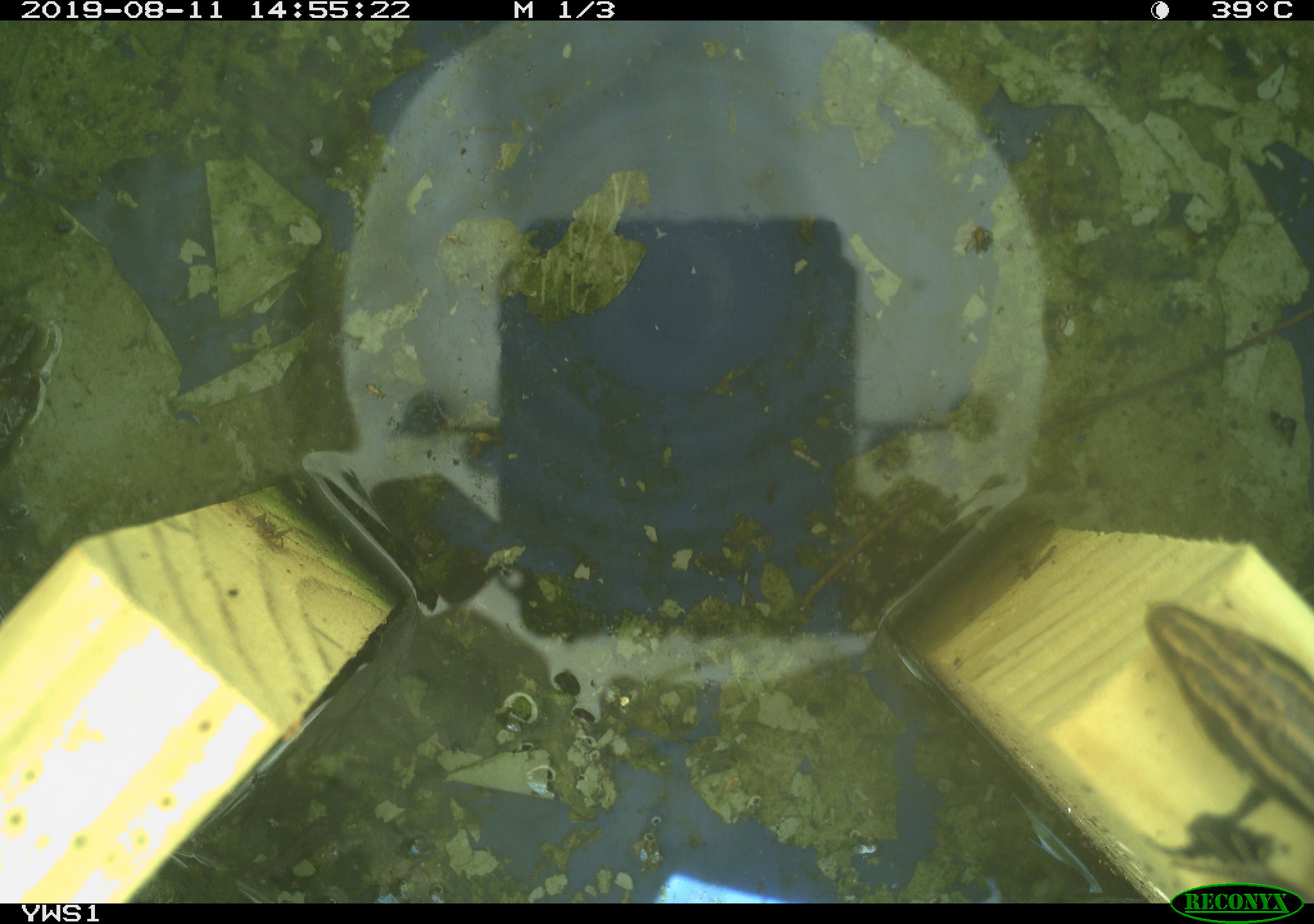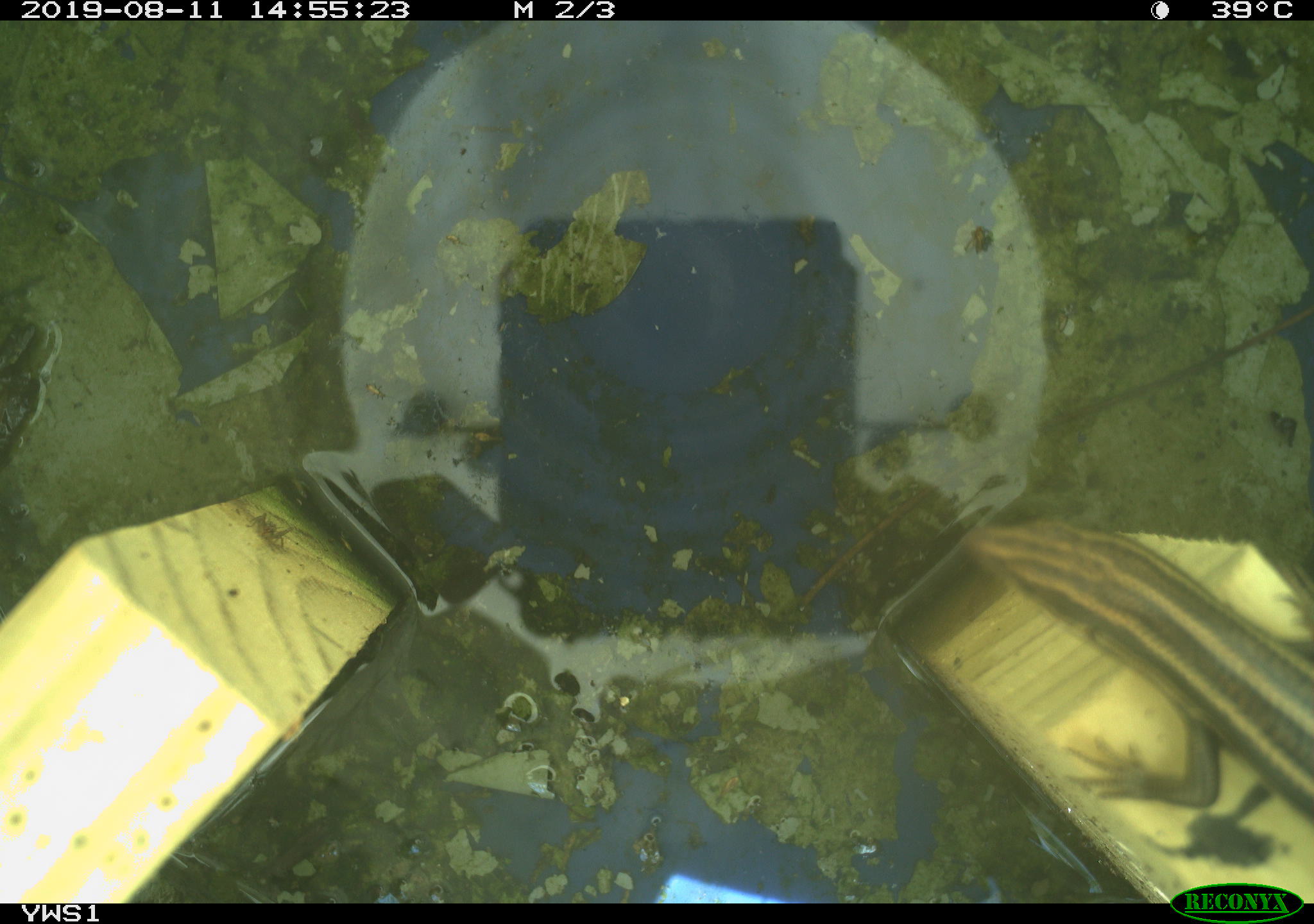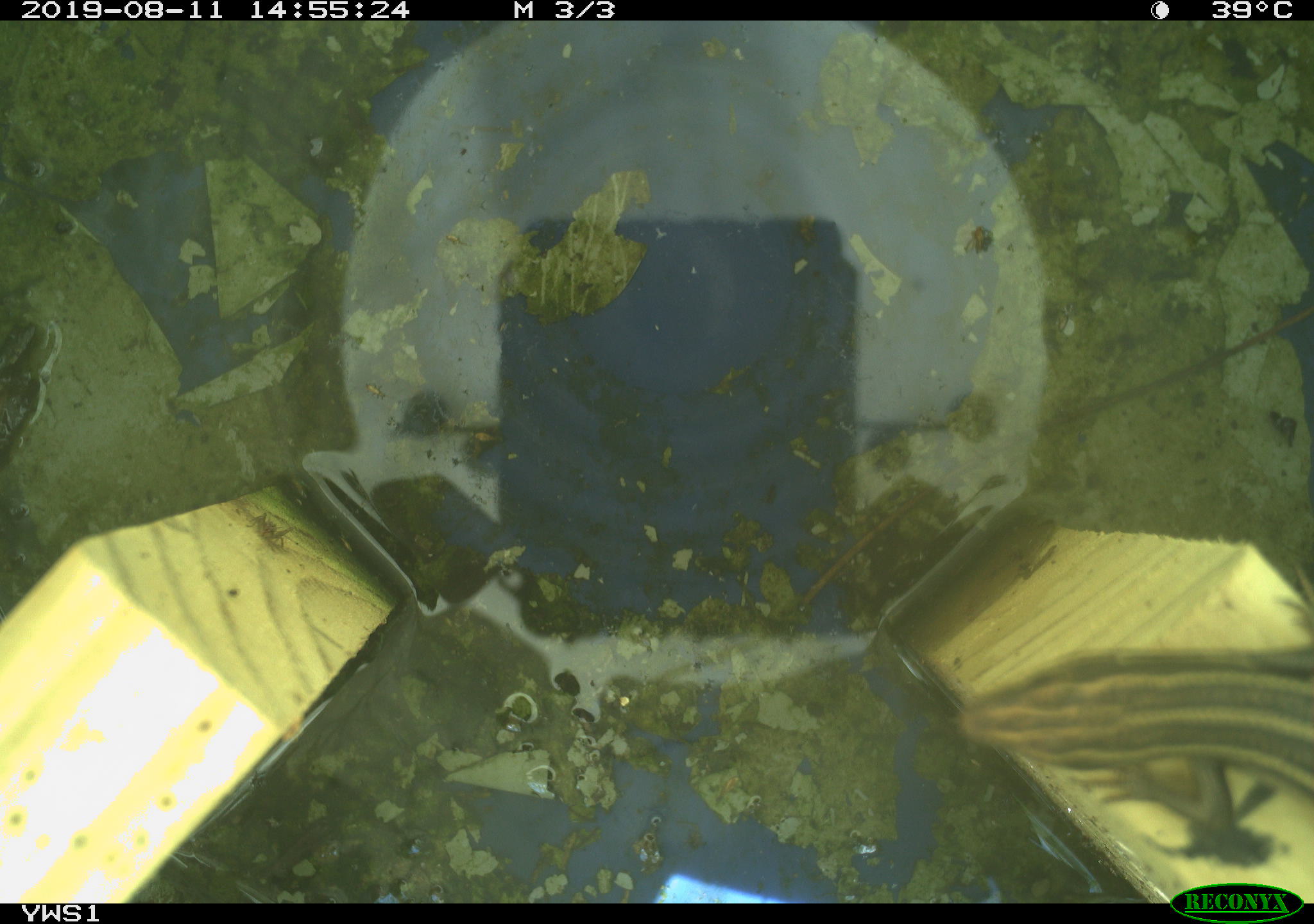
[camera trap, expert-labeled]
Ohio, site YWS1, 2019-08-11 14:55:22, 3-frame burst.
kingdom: Animalia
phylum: Chordata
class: Reptilia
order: Squamata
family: Scincidae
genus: Plestiodon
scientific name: Plestiodon fasciatus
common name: common five-lined skink